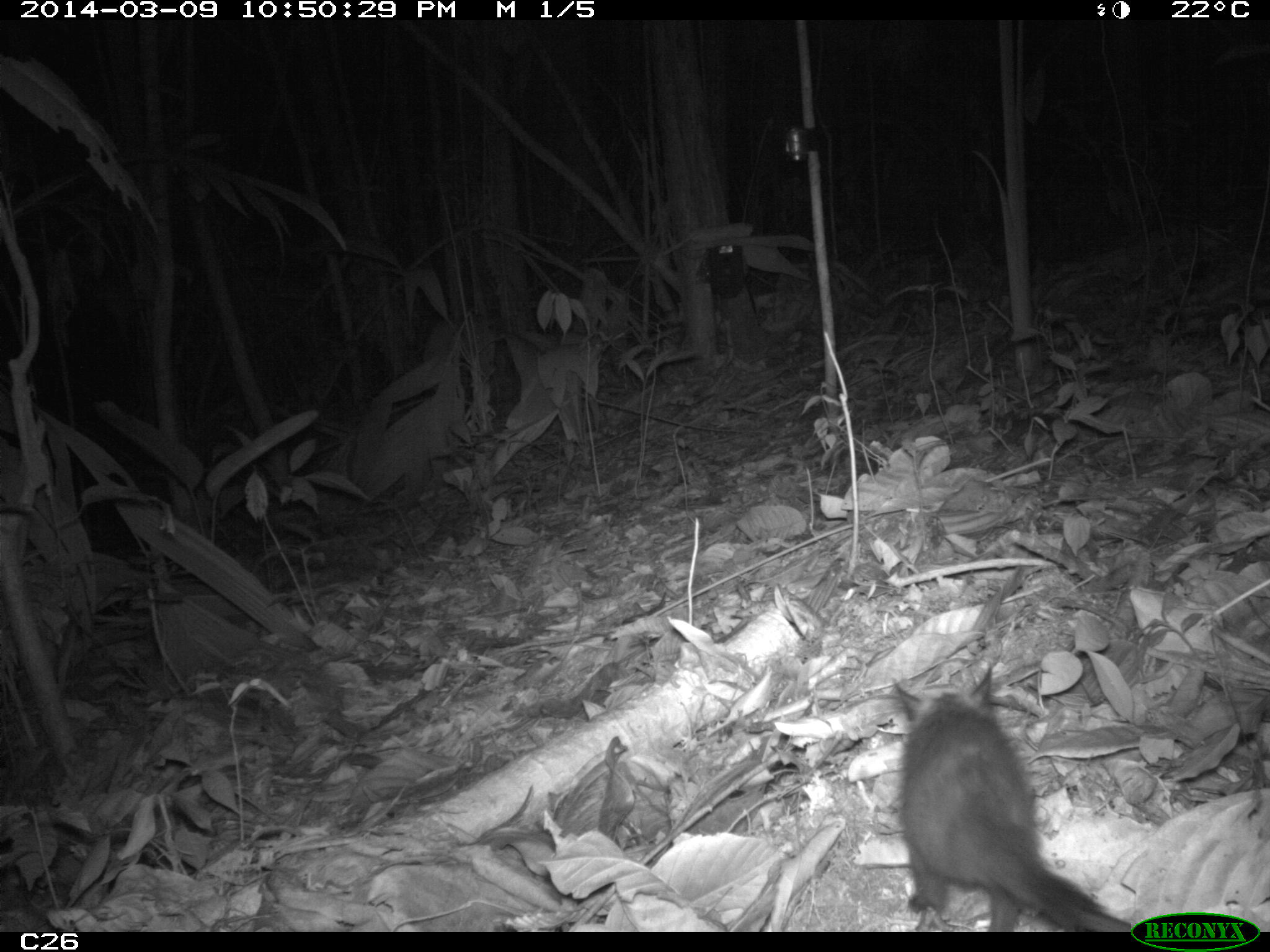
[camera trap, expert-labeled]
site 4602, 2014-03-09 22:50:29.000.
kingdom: Animalia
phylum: Chordata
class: Mammalia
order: Didelphimorphia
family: Didelphidae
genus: Didelphis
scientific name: Didelphis imperfecta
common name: guianan white-eared opossum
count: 1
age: juvenile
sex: female